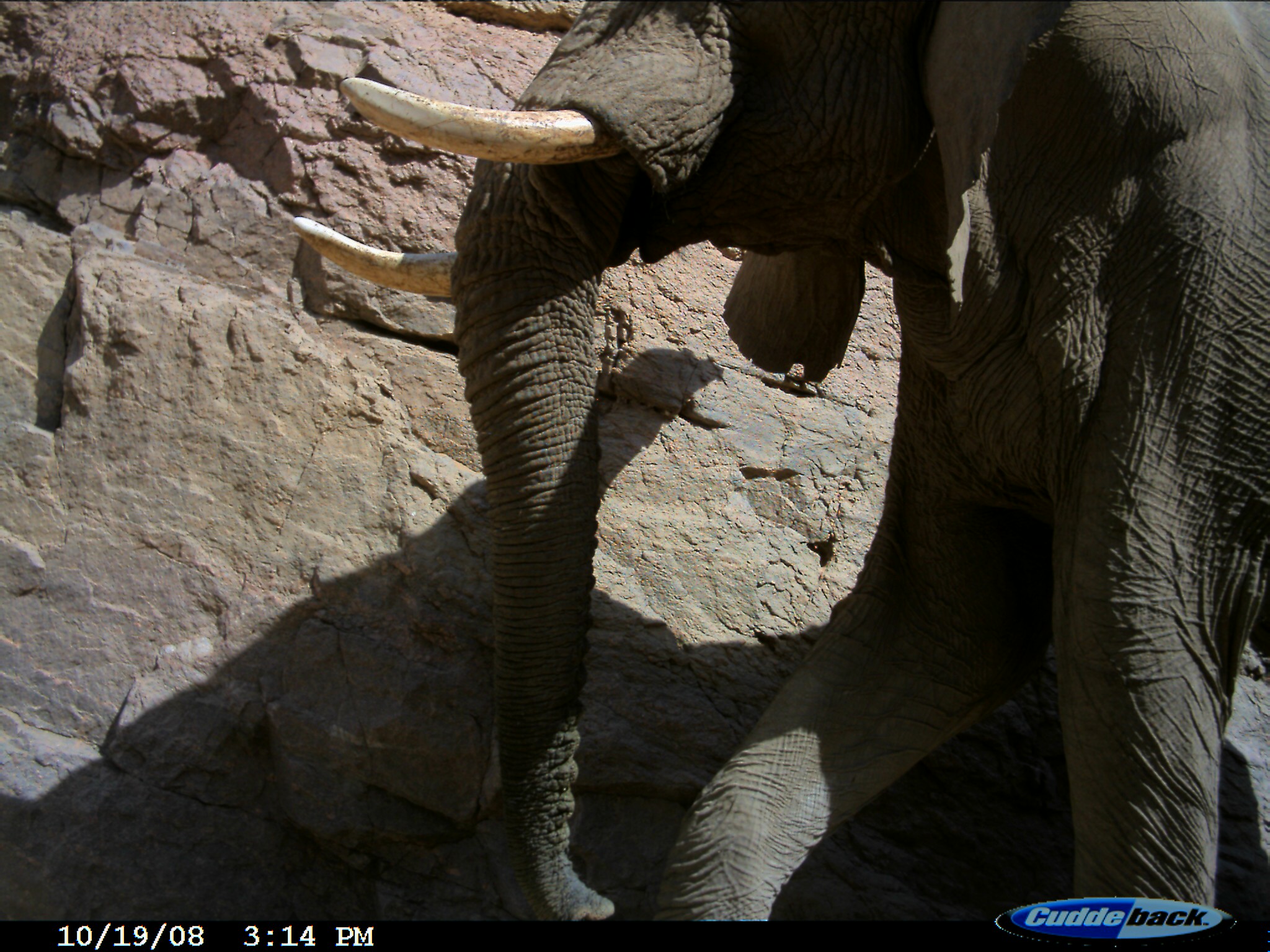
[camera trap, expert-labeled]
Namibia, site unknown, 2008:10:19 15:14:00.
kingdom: Animalia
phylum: Chordata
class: Mammalia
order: Proboscidea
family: Elephantidae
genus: Loxodonta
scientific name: Loxodonta africana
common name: african elephant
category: loxodanta africana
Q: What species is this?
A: Loxodanta africana (african elephant) (Loxodonta africana).